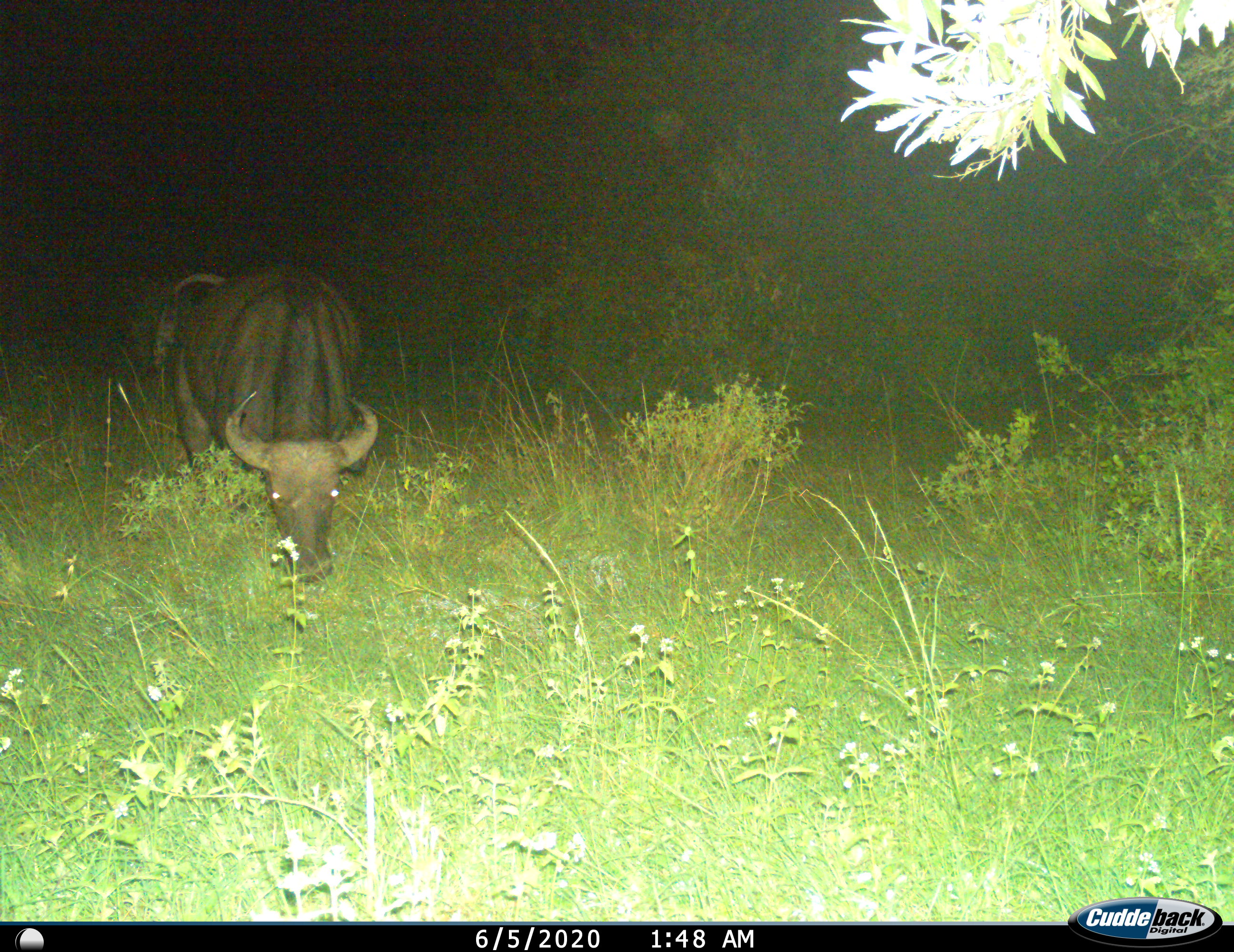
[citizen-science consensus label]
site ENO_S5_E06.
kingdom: Animalia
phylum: Chordata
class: Mammalia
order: Artiodactyla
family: Bovidae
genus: Syncerus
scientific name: Syncerus caffer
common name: african buffalo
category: buffalo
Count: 1.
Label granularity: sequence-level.